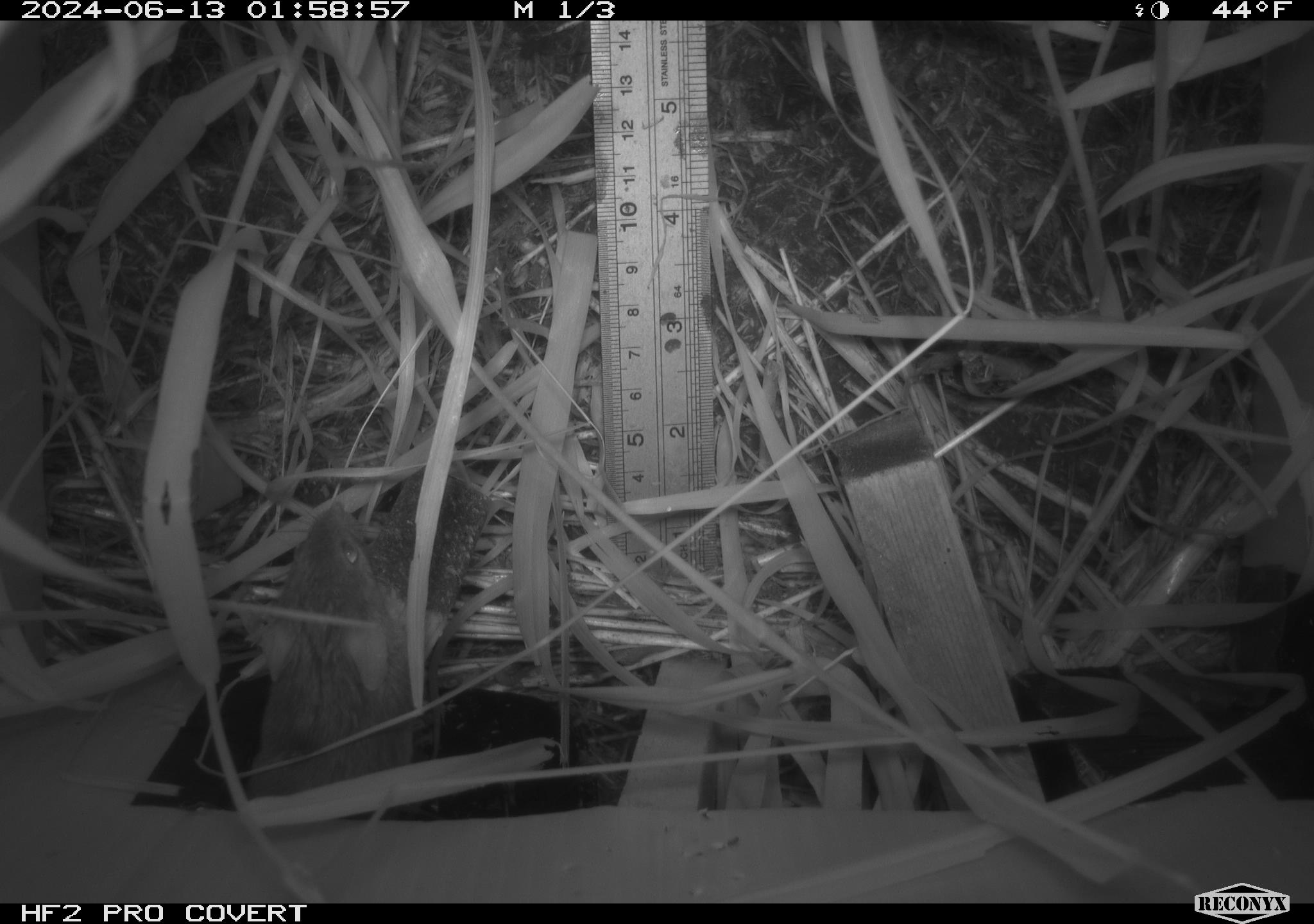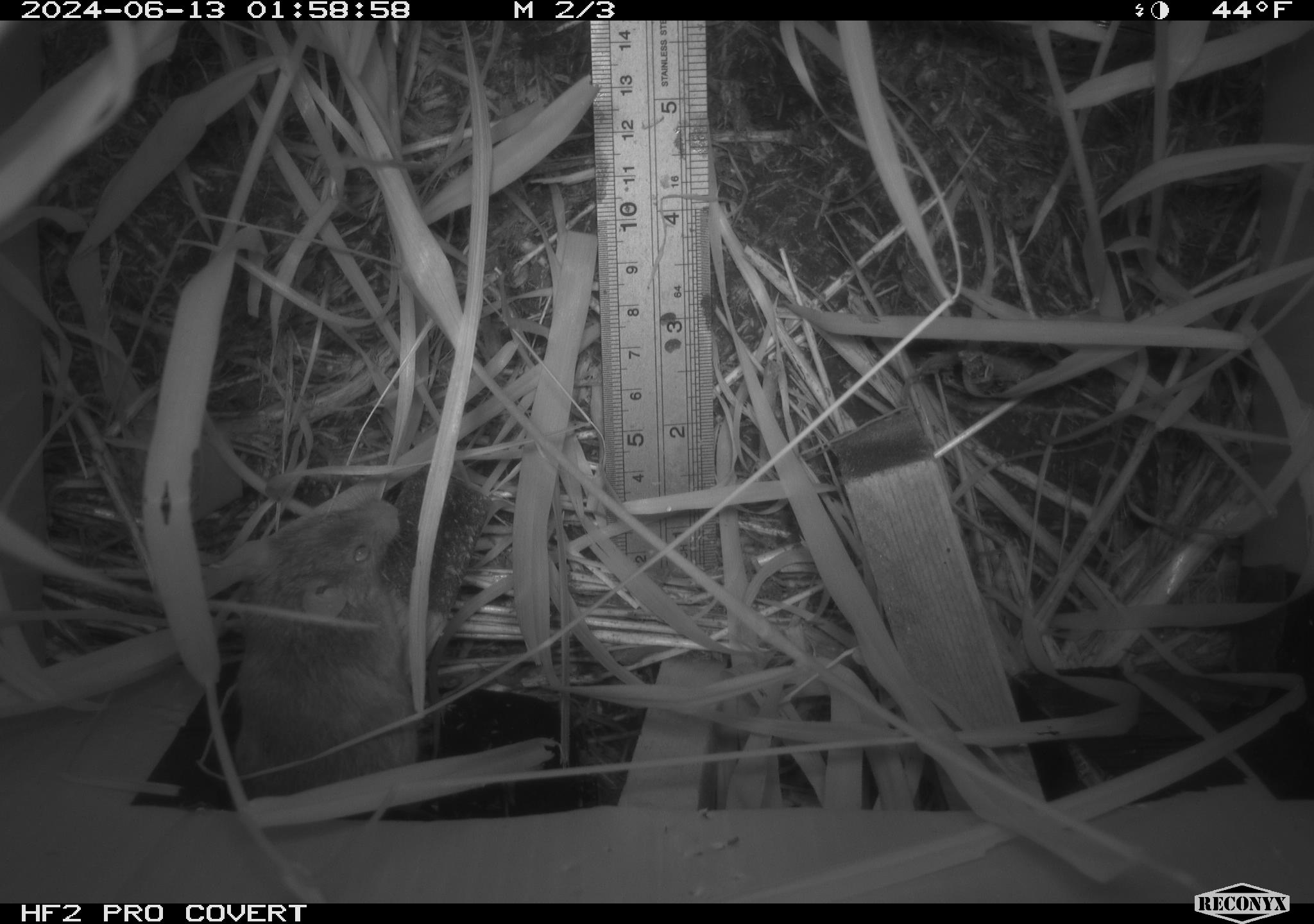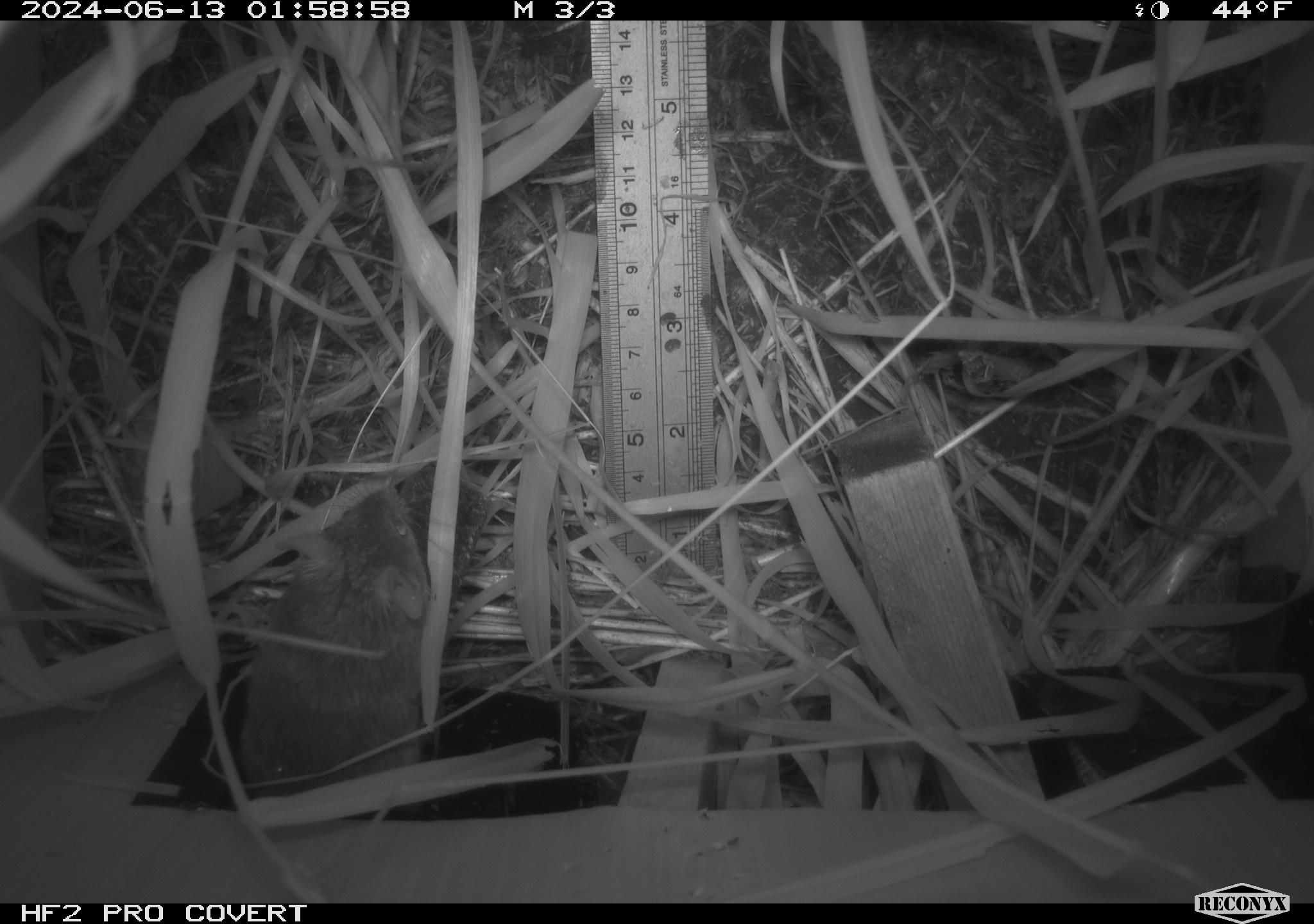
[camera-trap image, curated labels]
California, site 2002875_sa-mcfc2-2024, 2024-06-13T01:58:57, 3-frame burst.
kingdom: Animalia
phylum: Chordata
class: Mammalia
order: Rodentia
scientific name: Rodentia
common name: rodent